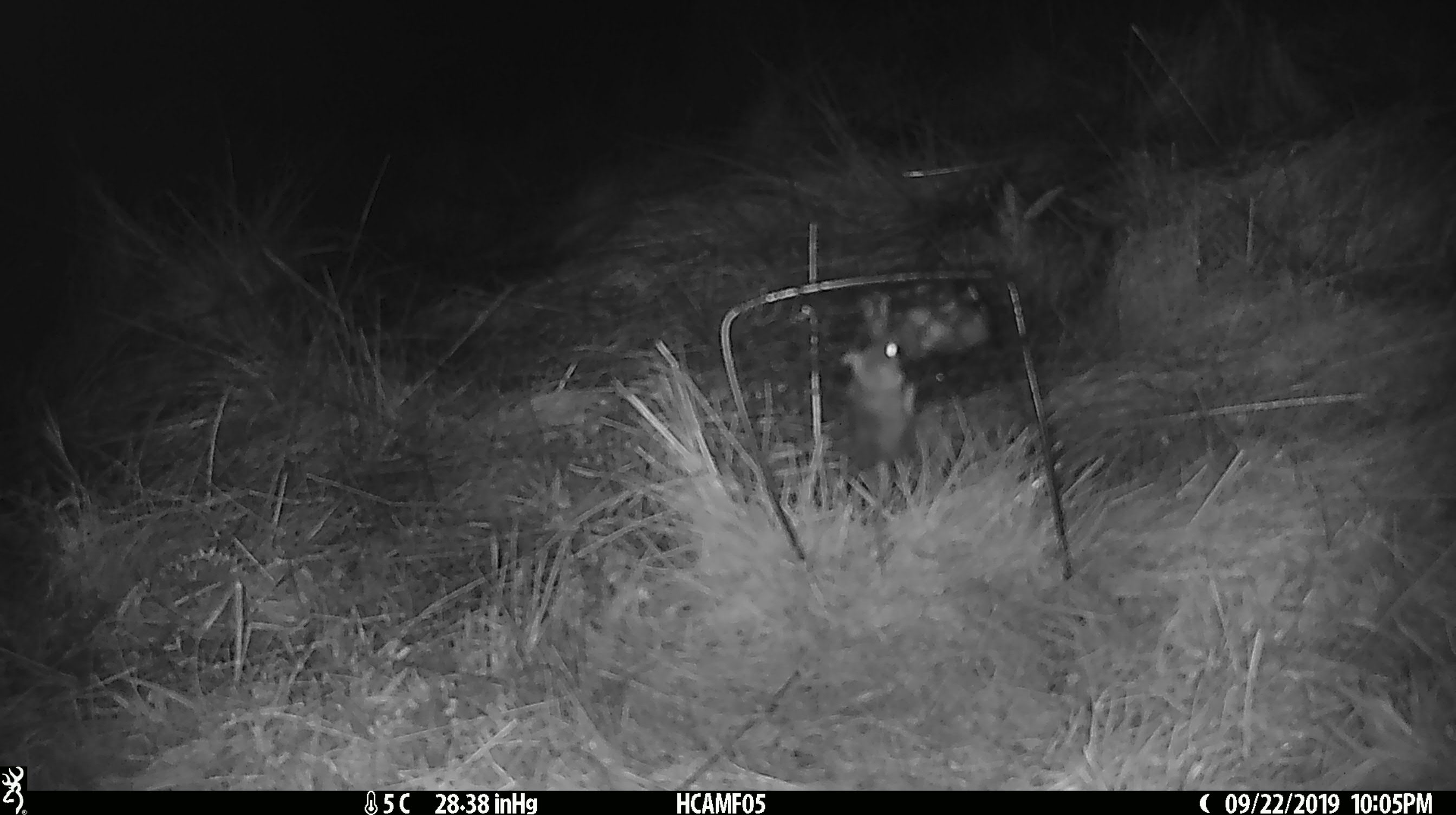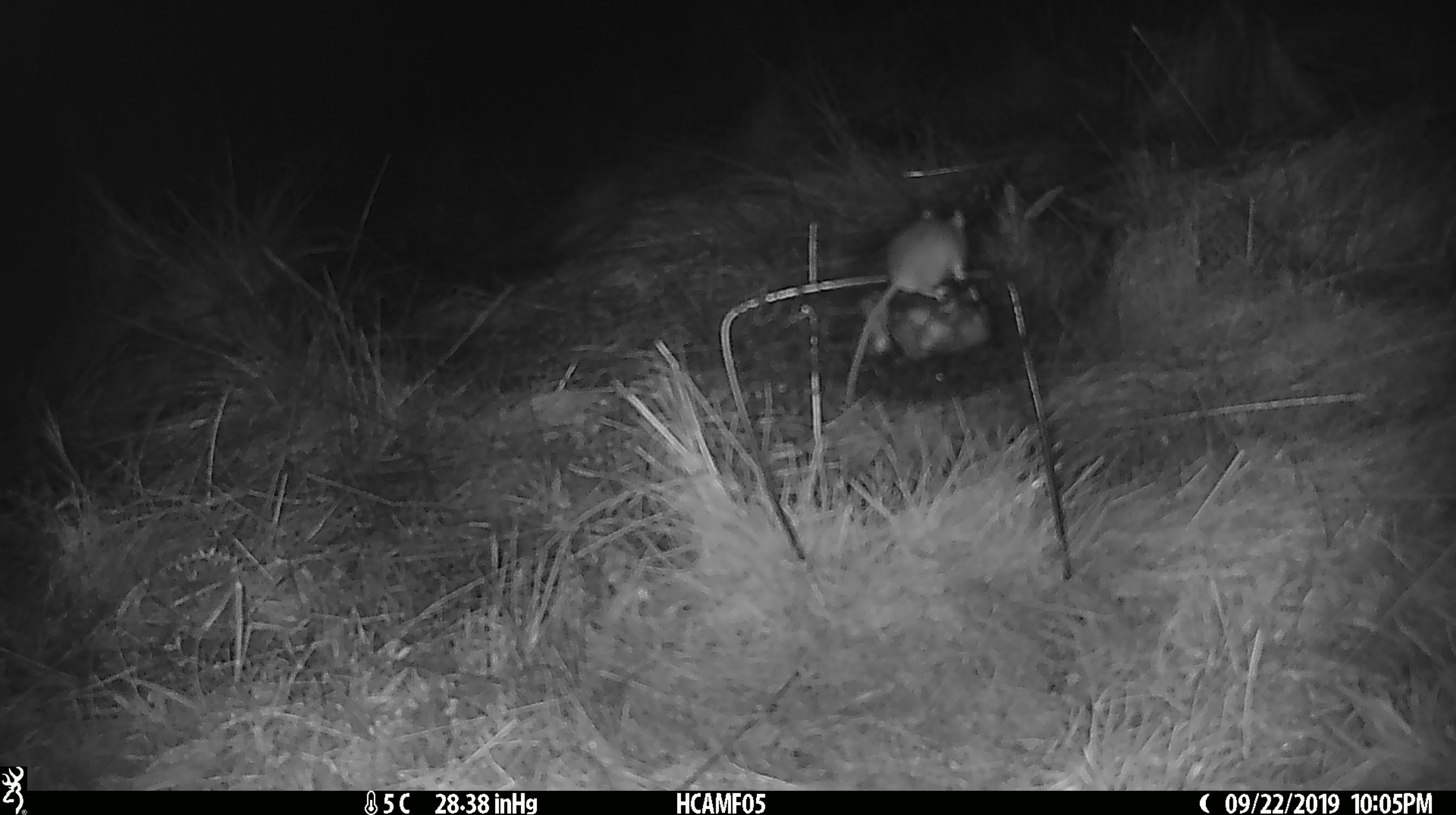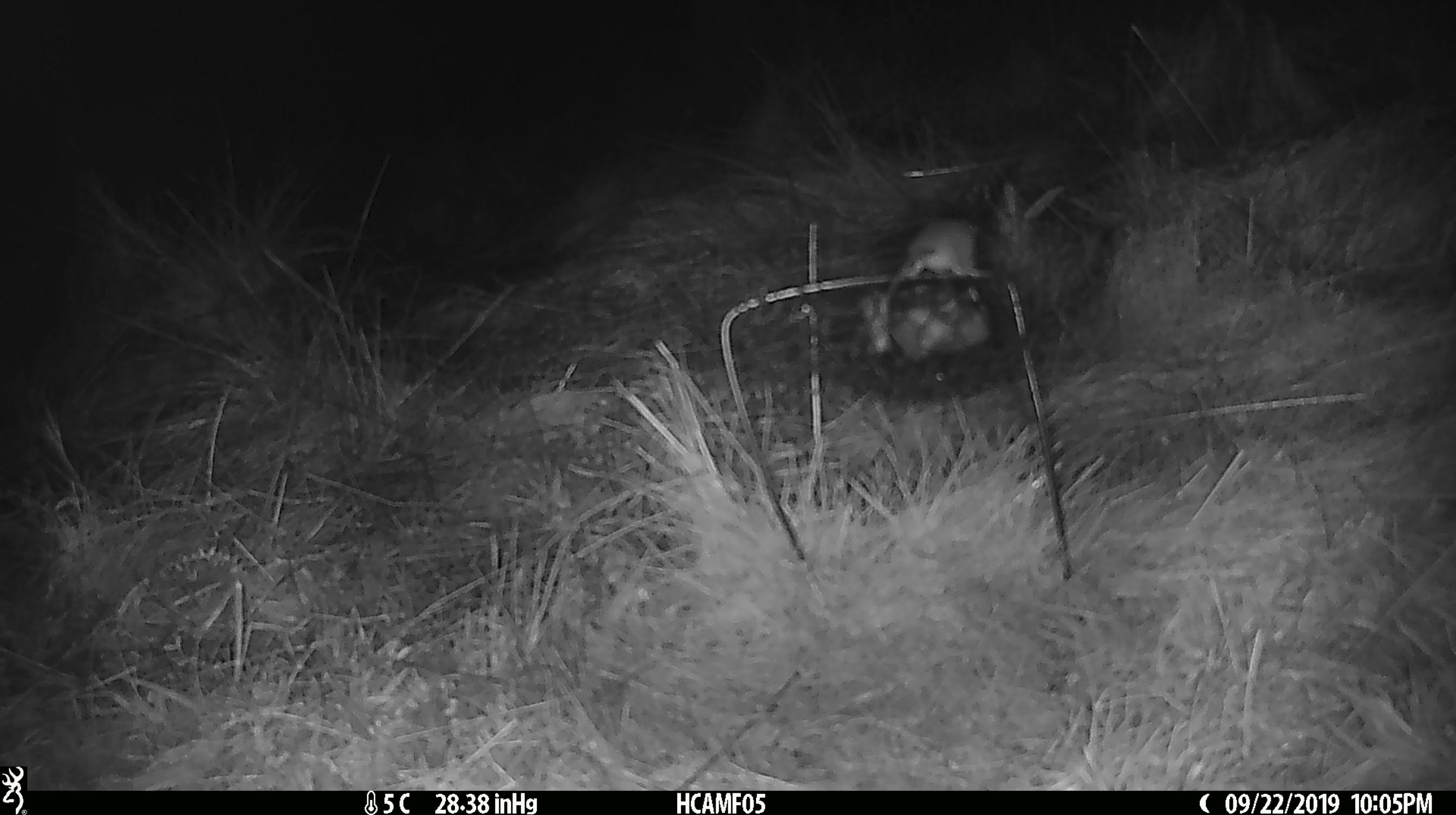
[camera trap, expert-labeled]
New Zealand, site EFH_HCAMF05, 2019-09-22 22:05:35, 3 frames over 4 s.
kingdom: Animalia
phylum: Chordata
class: Mammalia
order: Rodentia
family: Muridae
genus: Mus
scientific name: Mus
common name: mouse